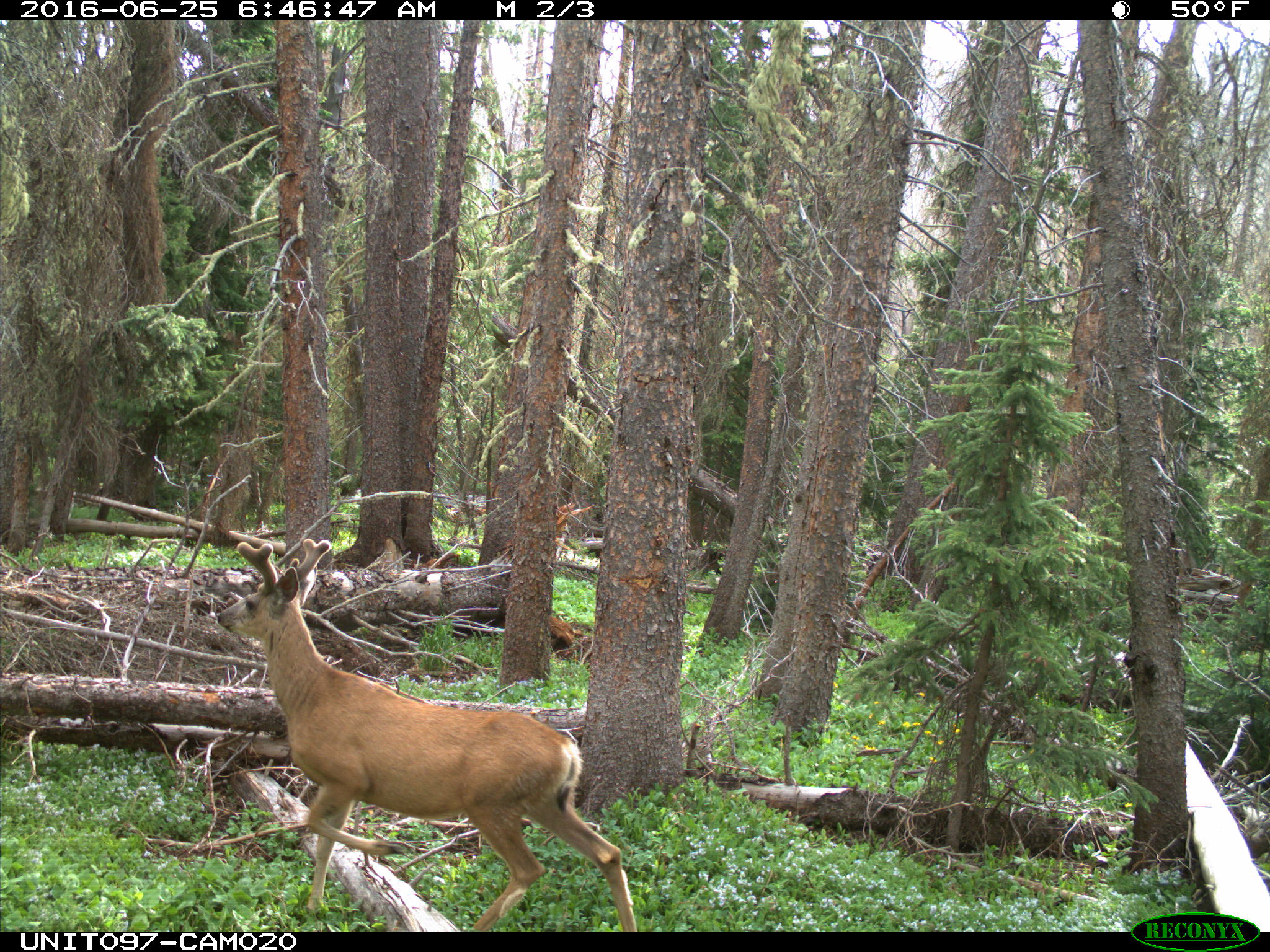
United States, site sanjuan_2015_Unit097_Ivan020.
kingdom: Animalia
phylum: Chordata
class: Mammalia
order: Artiodactyla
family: Cervidae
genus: Odocoileus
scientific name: Odocoileus hemionus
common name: mule deer